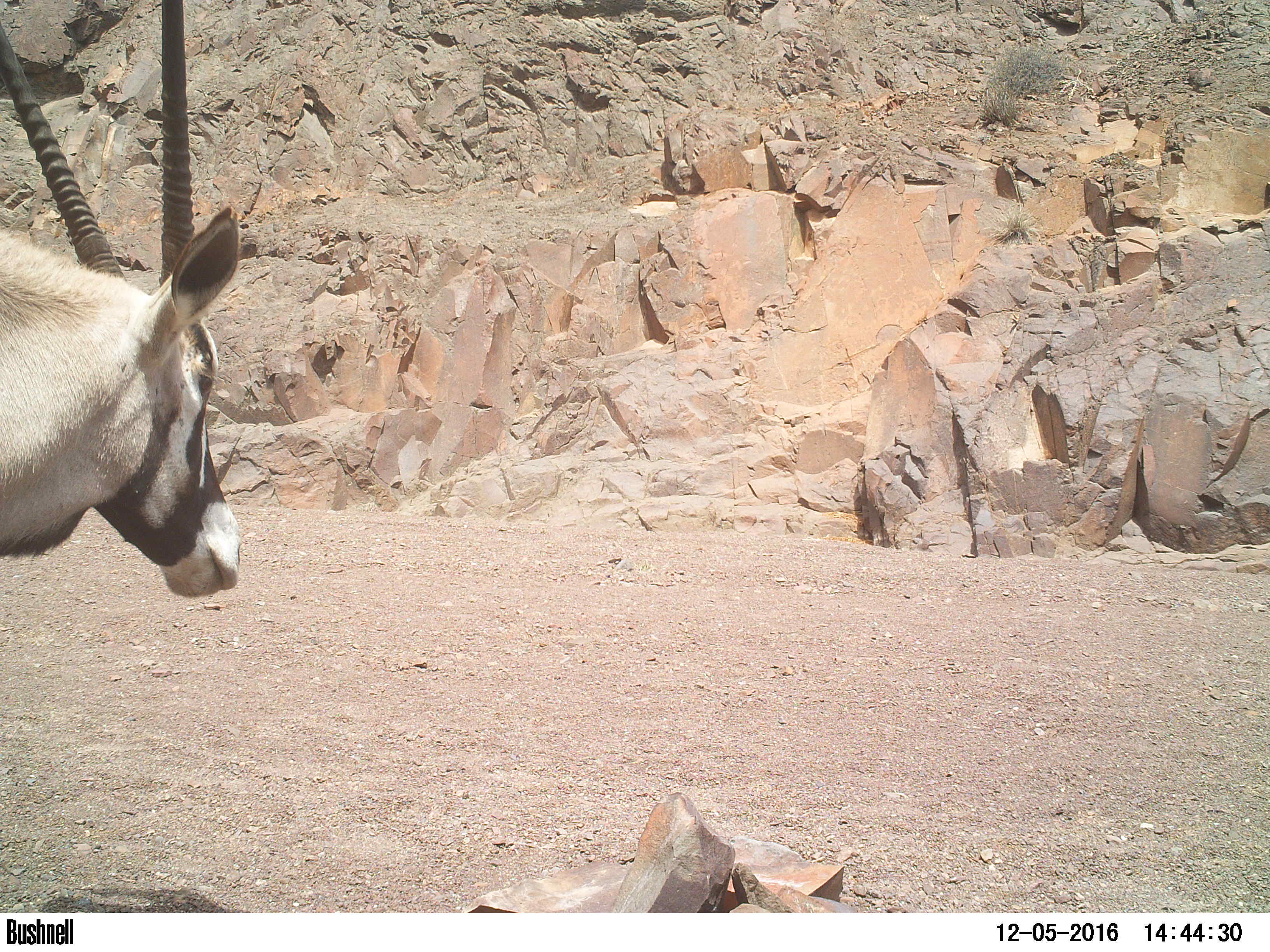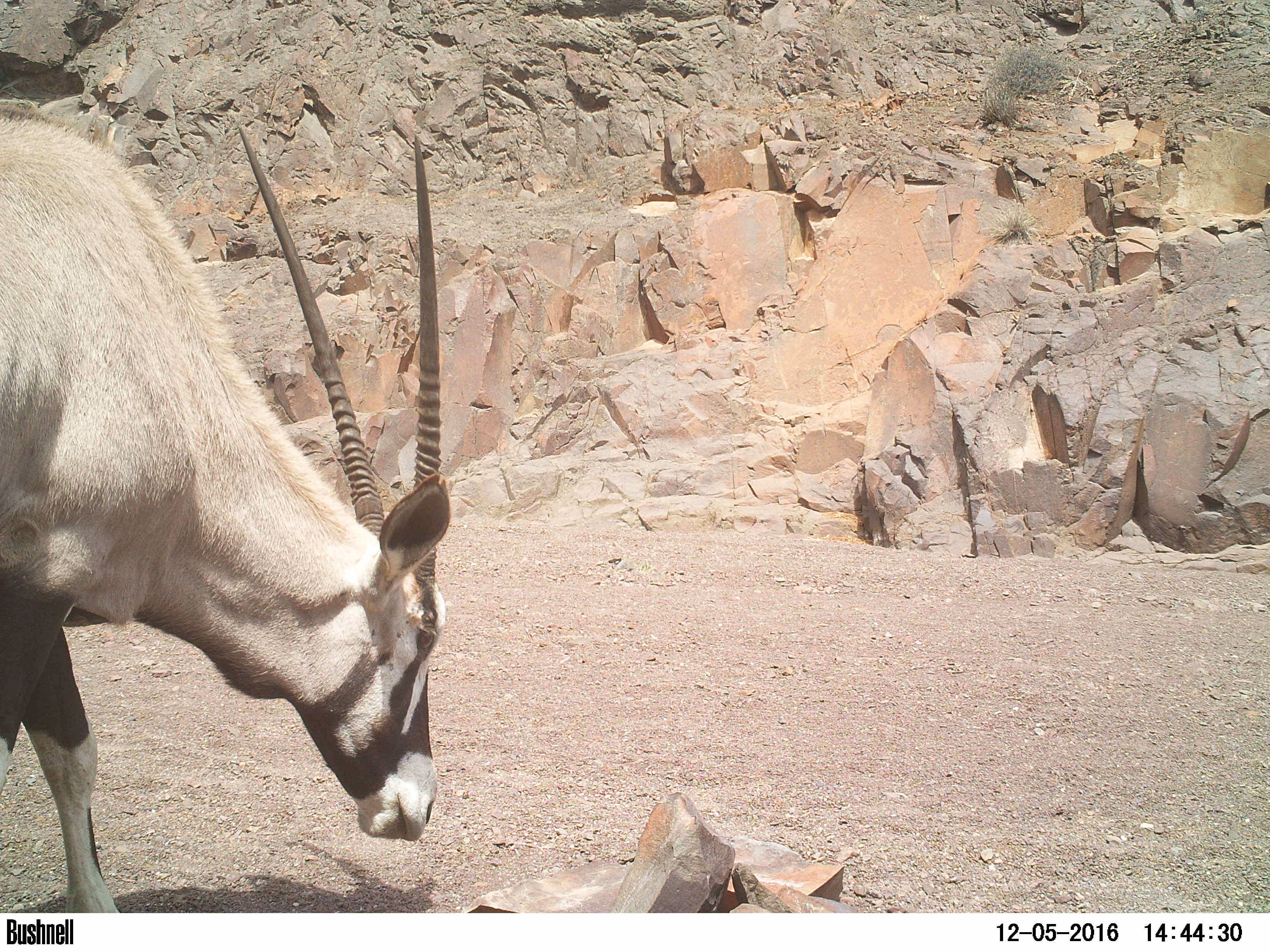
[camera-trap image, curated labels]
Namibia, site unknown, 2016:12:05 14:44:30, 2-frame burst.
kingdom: Animalia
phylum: Chordata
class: Mammalia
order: Artiodactyla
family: Bovidae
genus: Oryx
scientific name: Oryx gazella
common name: gemsbok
Oryx gazella (gemsbok).